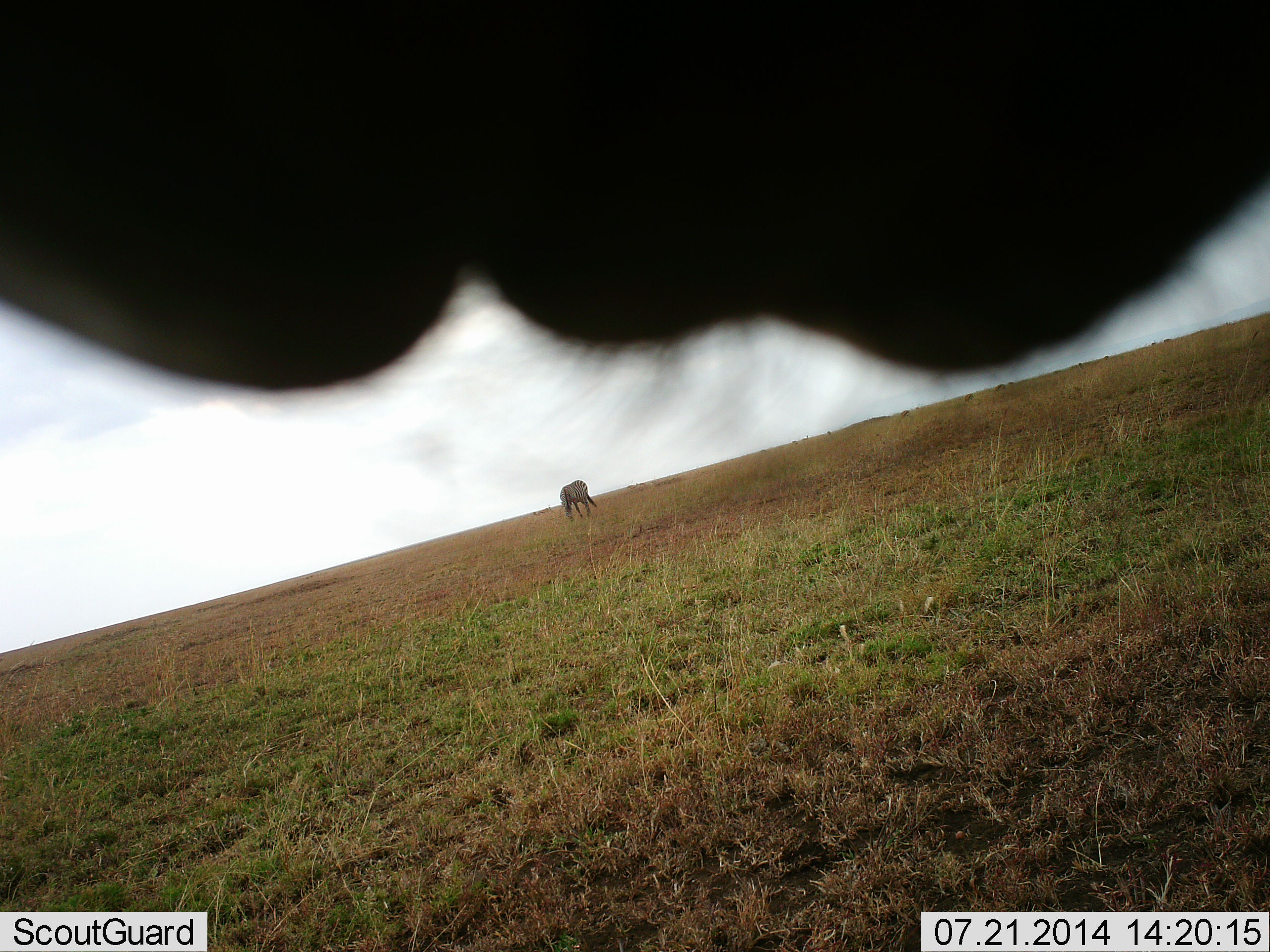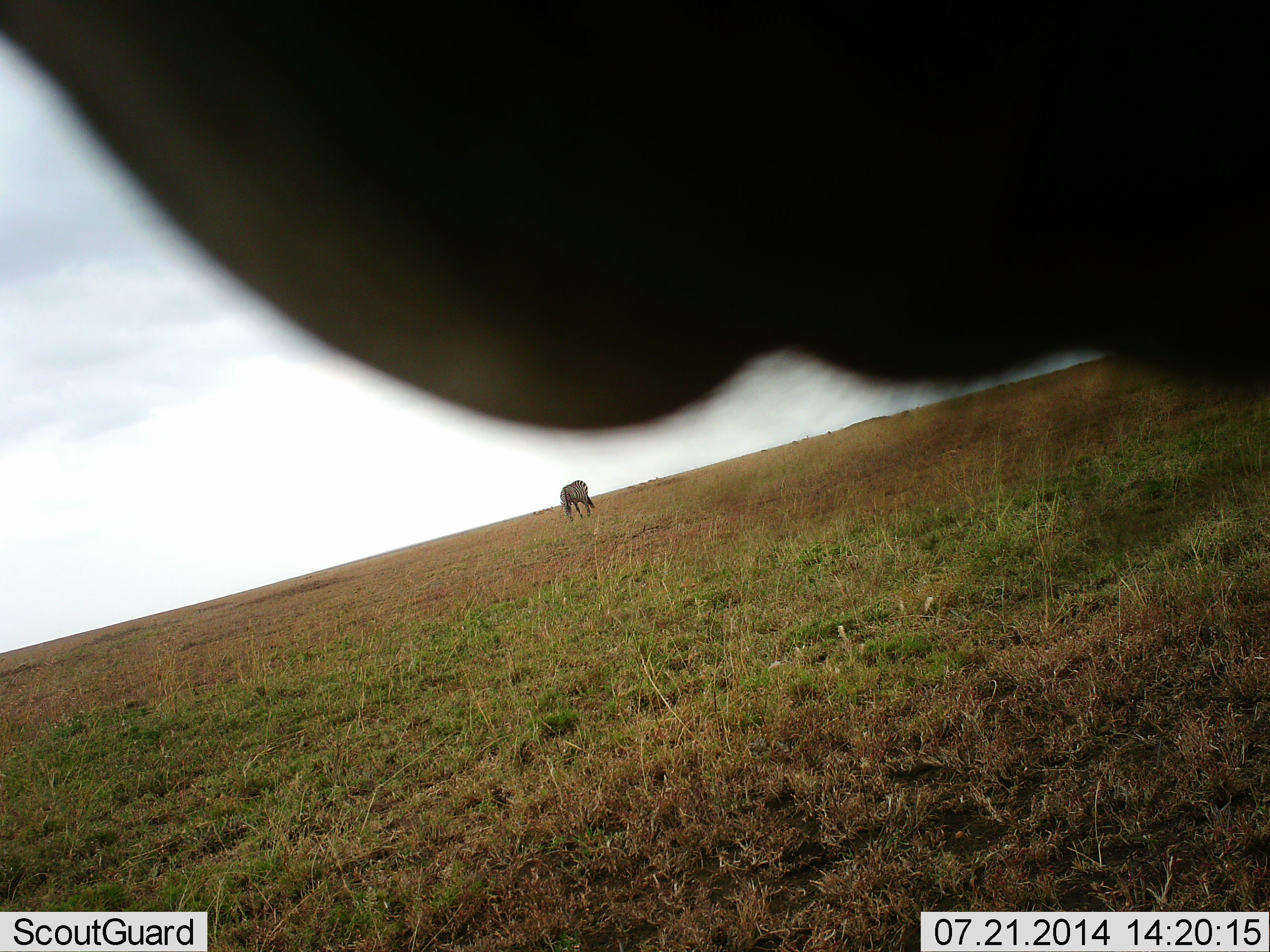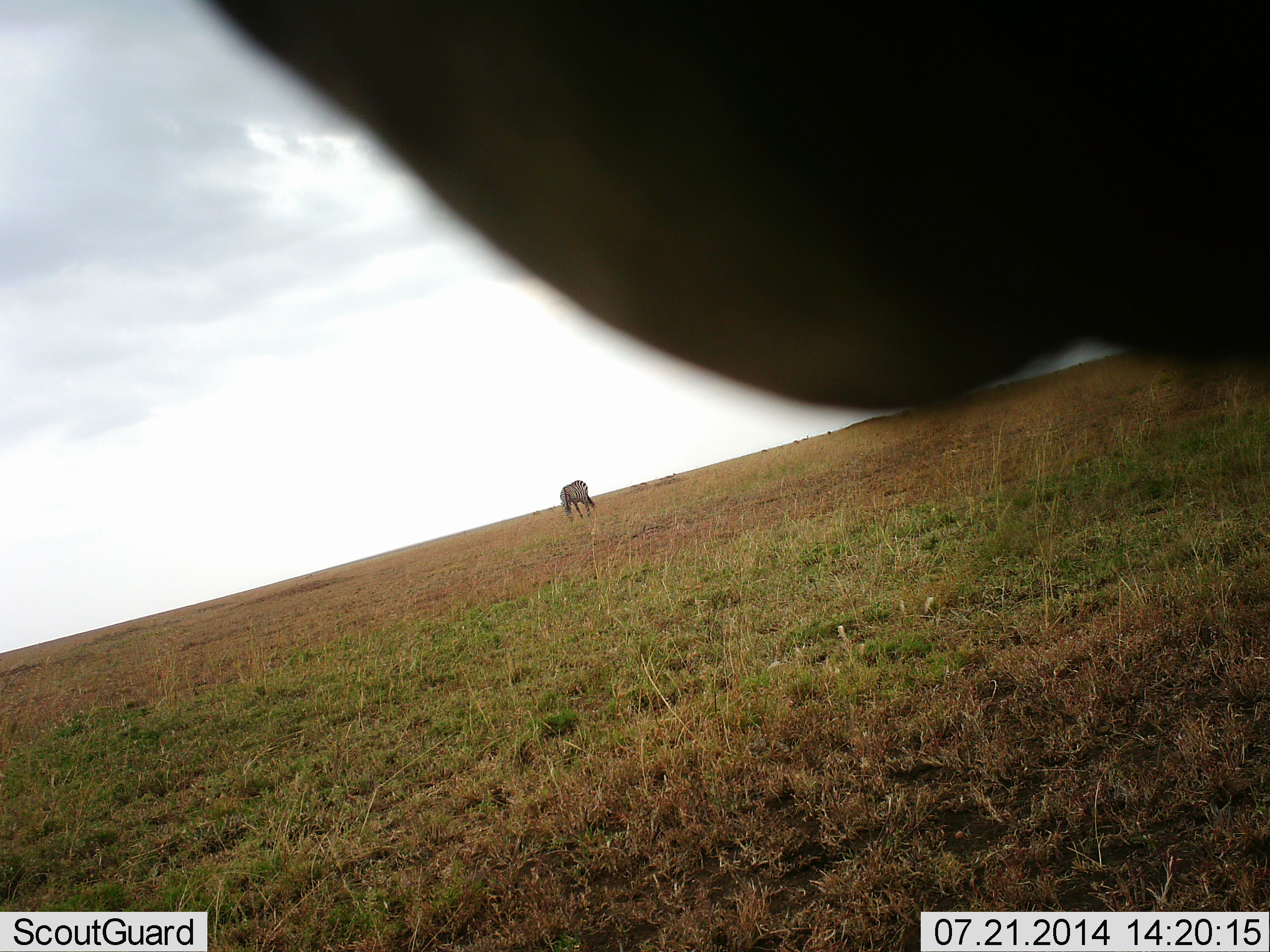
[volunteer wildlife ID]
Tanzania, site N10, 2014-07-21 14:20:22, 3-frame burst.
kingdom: Animalia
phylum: Chordata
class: Mammalia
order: Artiodactyla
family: Bovidae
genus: Connochaetes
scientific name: Connochaetes taurinus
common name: blue wildebeest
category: wildebeest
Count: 2.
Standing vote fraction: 50%.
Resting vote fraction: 0%.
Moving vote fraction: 0%.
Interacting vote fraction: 0%.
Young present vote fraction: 0%.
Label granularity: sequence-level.